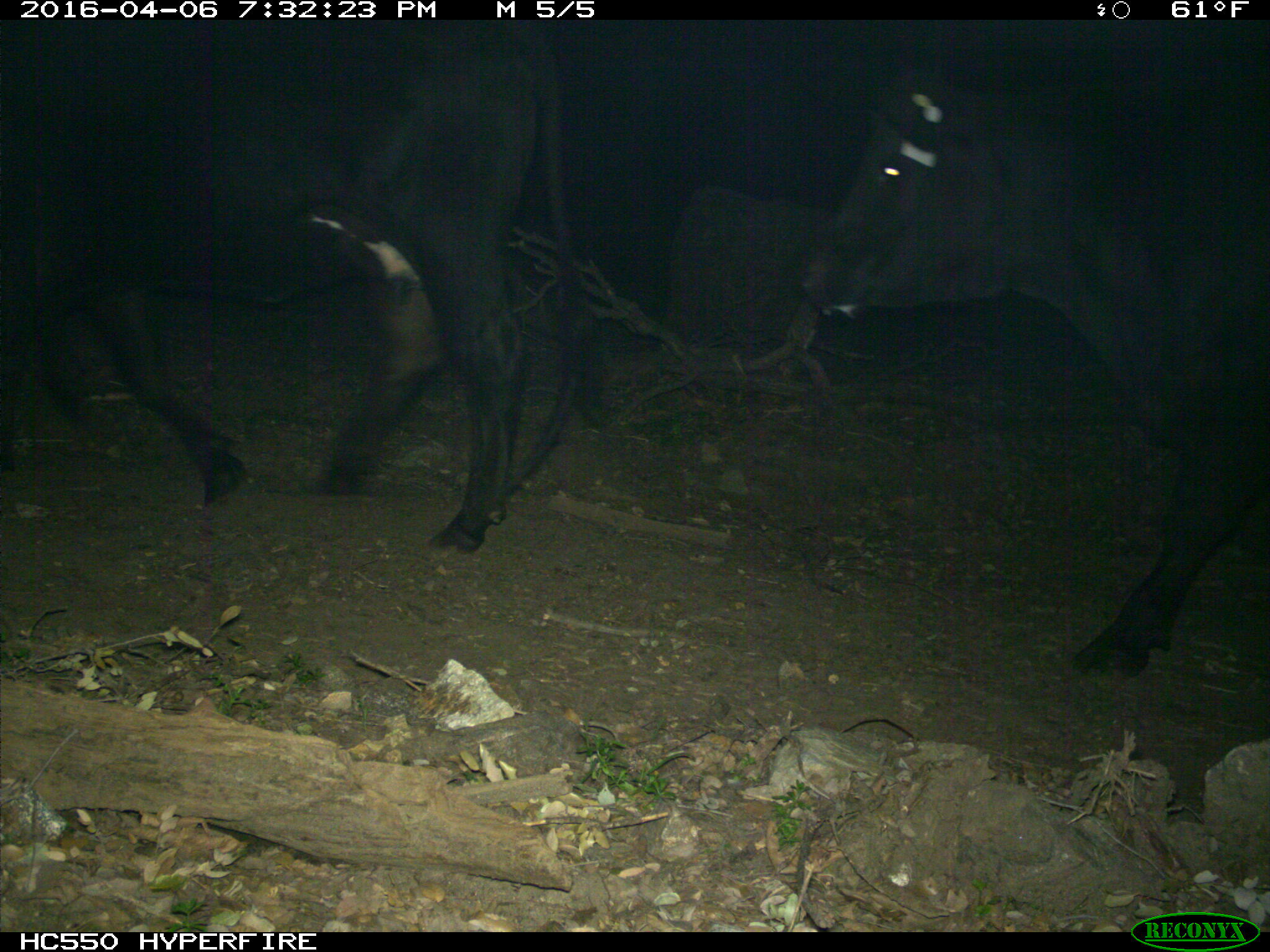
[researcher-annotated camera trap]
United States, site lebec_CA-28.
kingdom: Animalia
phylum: Chordata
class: Mammalia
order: Artiodactyla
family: Bovidae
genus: Bos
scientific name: Bos taurus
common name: domestic cow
Bos taurus (domestic cow).